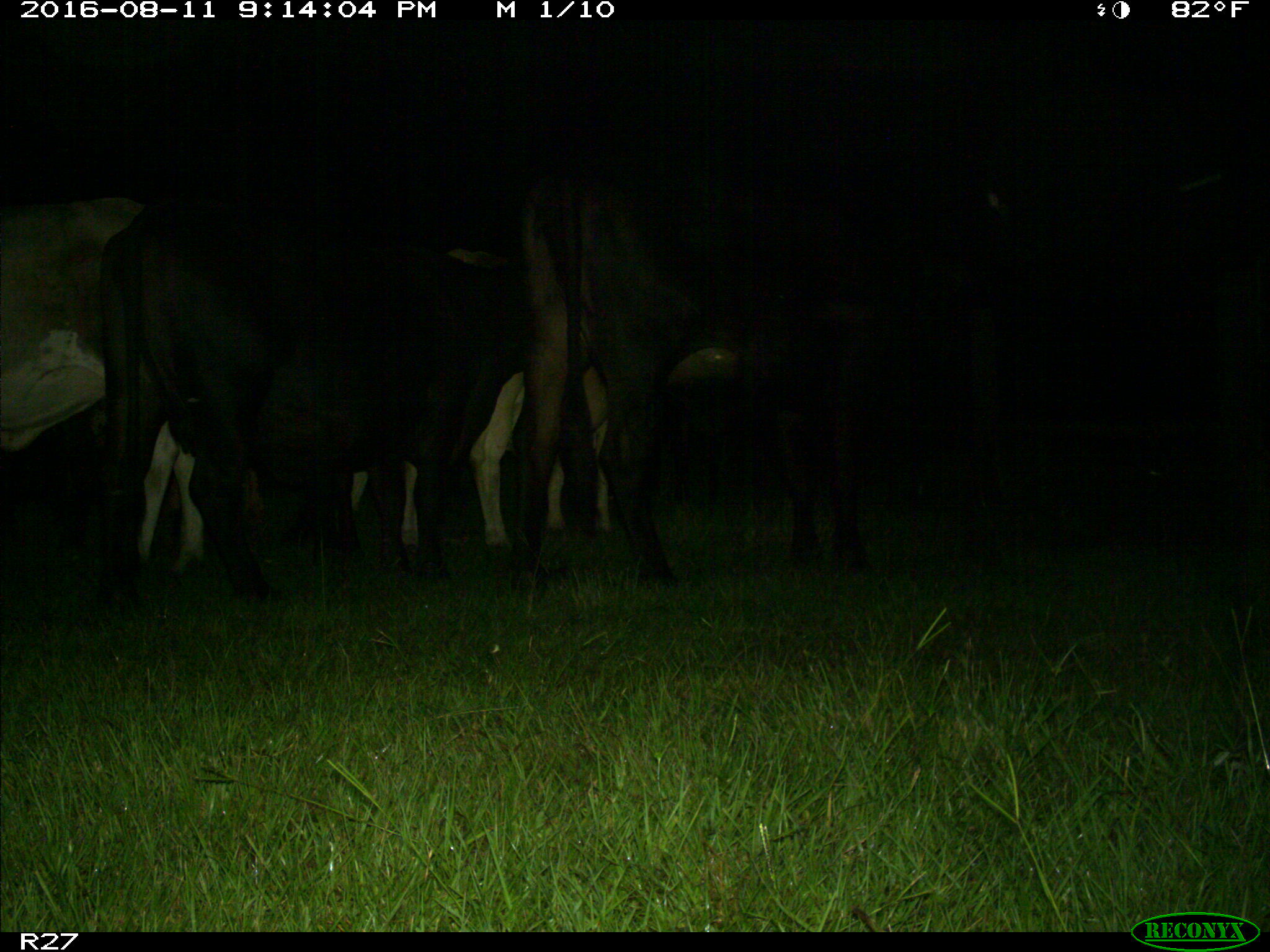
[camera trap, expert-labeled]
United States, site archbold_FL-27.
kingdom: Animalia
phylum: Chordata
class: Mammalia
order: Artiodactyla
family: Bovidae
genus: Bos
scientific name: Bos taurus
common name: domestic cow